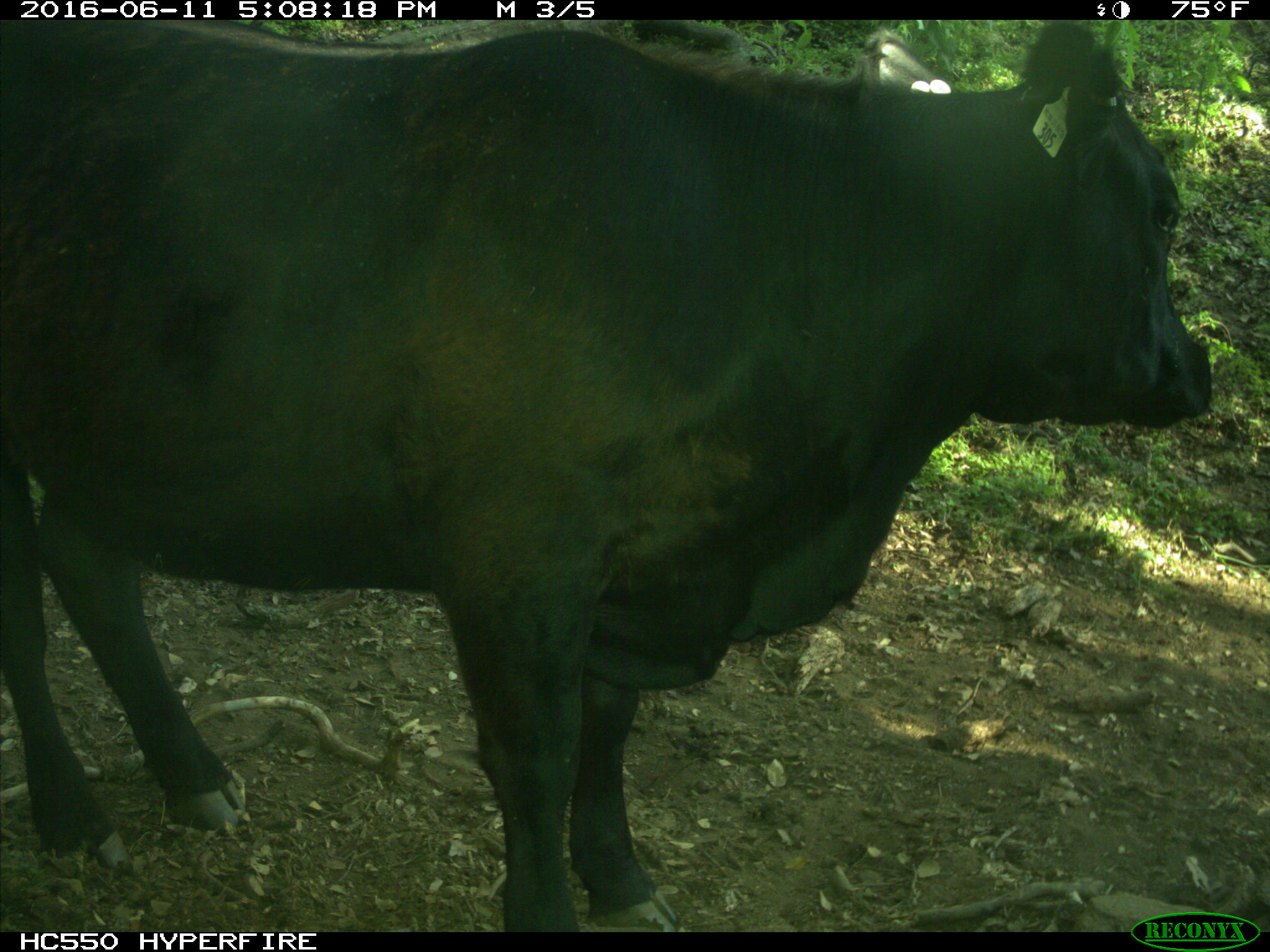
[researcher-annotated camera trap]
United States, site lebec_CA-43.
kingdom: Animalia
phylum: Chordata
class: Mammalia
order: Artiodactyla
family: Bovidae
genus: Bos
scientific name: Bos taurus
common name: domestic cow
Bos taurus (domestic cow).